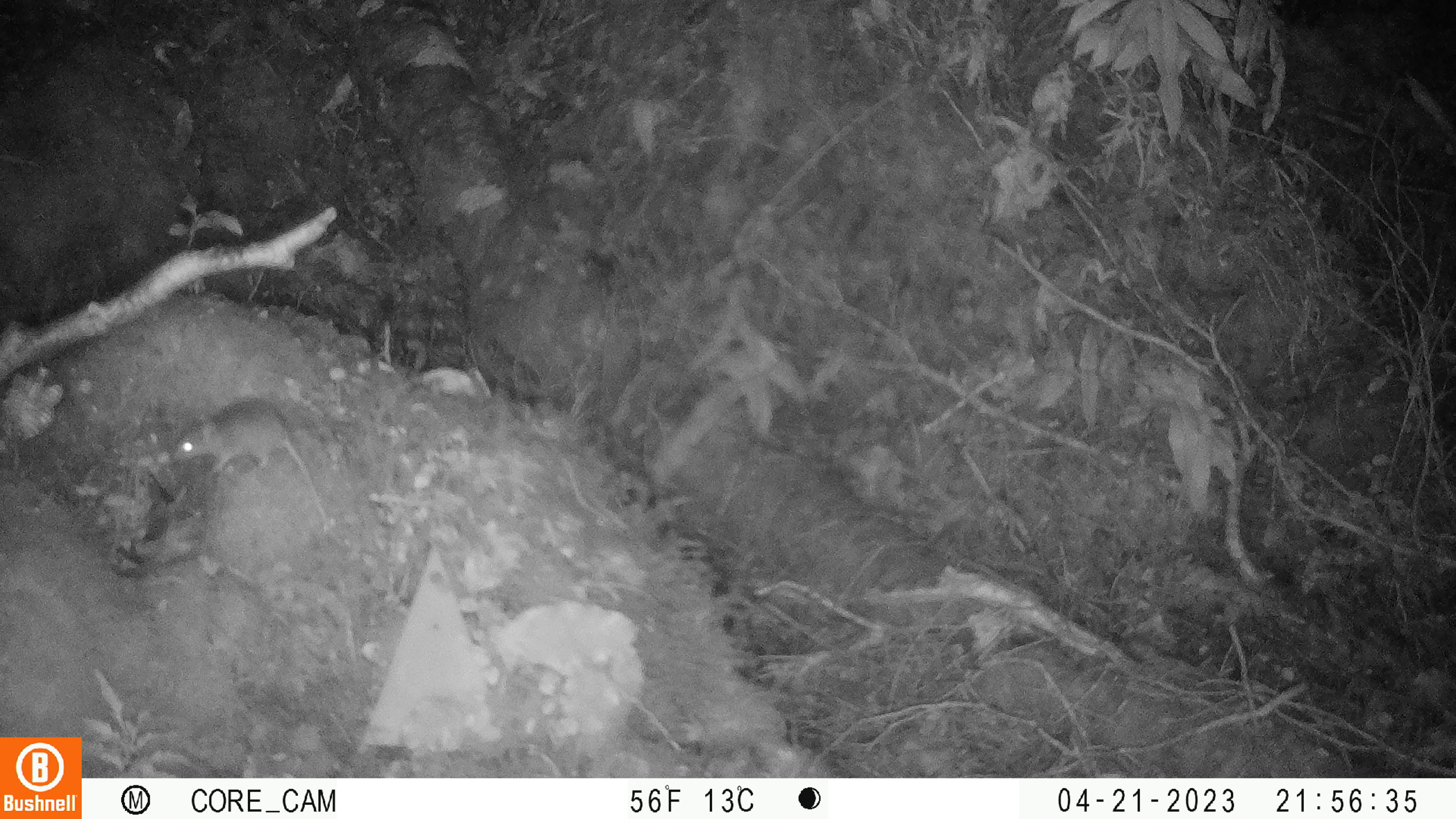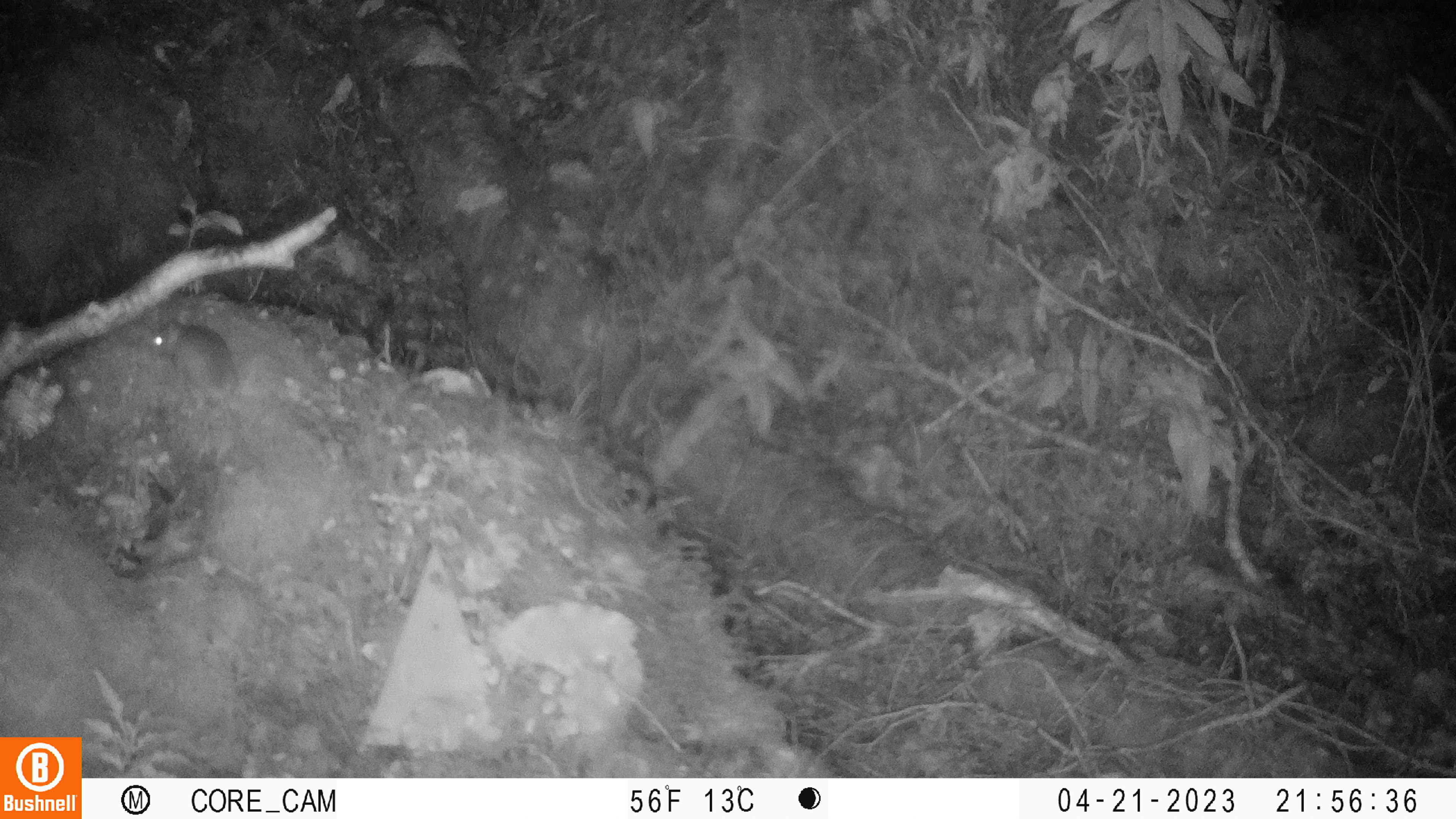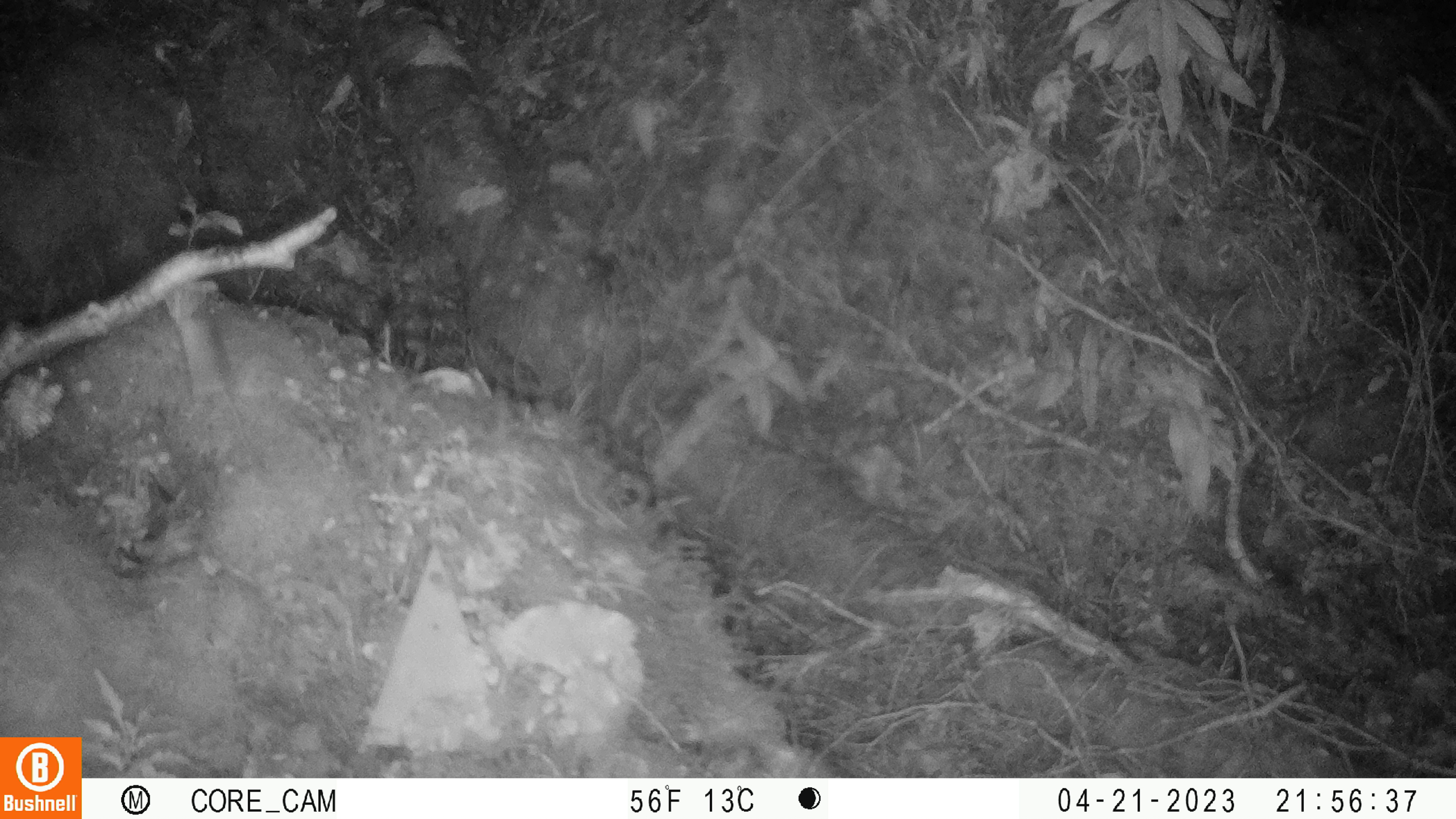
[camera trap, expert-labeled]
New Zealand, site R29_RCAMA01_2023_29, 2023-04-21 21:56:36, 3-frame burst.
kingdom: Animalia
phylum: Chordata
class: Mammalia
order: Rodentia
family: Muridae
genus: Mus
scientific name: Mus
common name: mouse